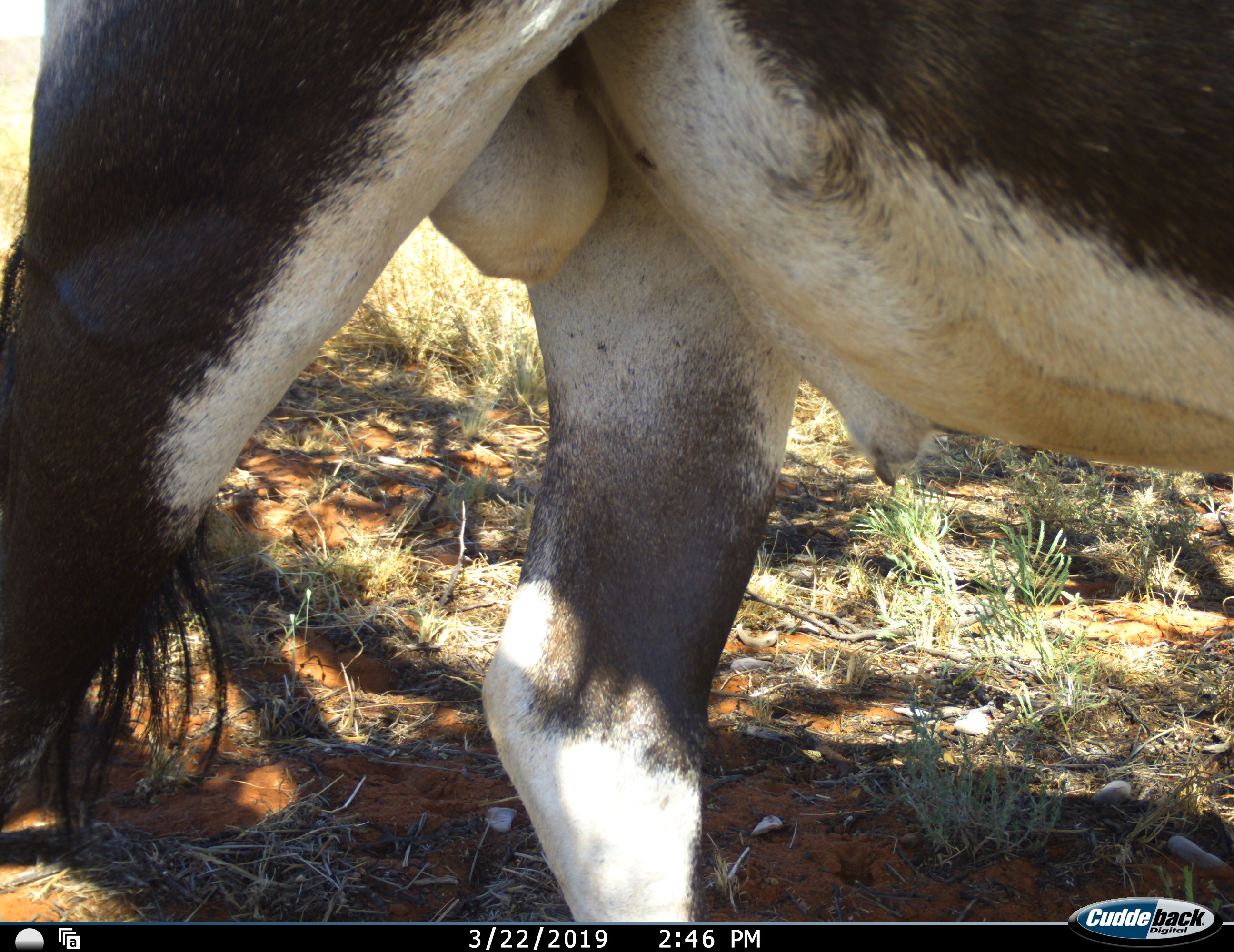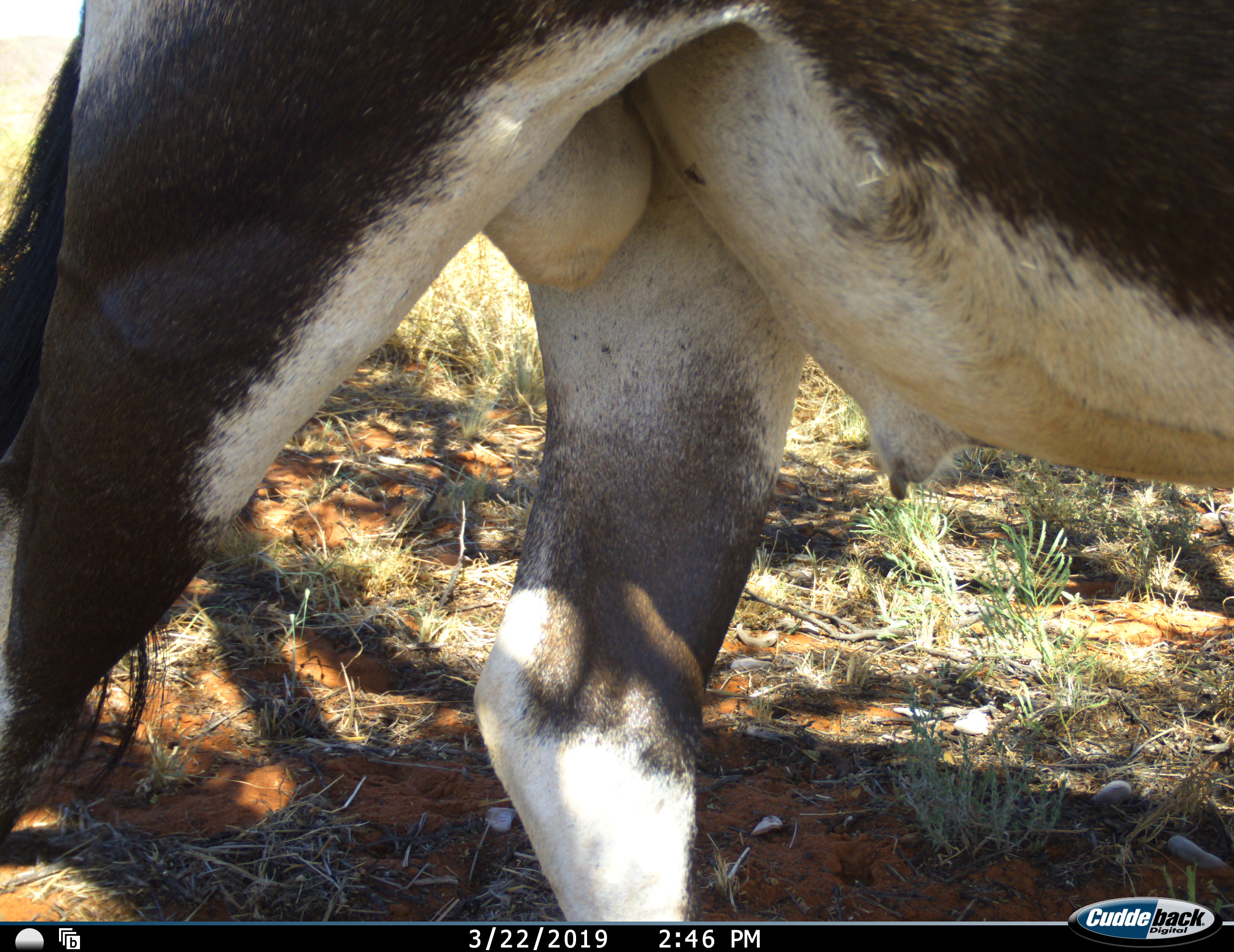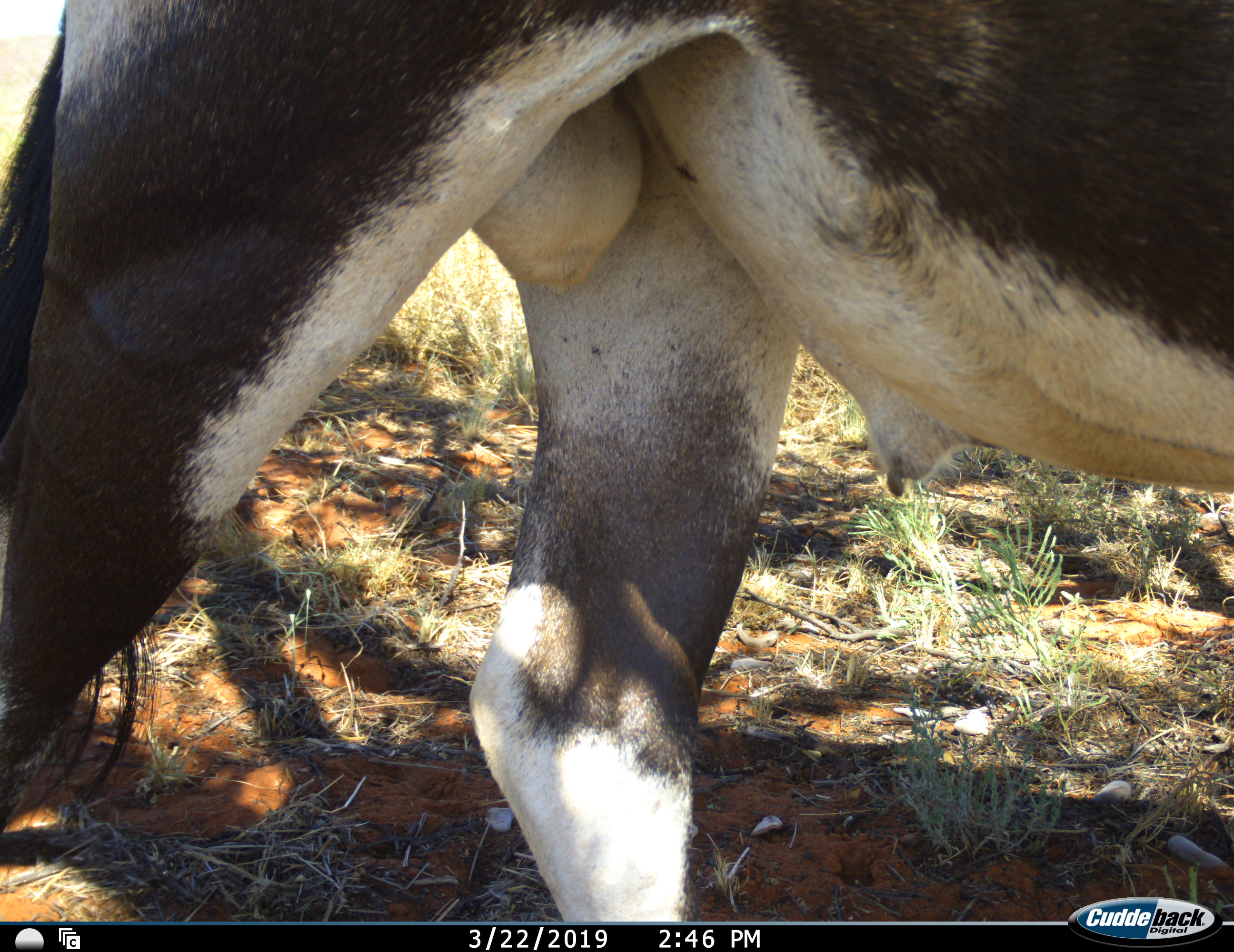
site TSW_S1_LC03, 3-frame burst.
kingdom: Animalia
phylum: Chordata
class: Mammalia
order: Artiodactyla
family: Bovidae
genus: Oryx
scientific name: Oryx gazella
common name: gemsbok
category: oryx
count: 1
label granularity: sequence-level